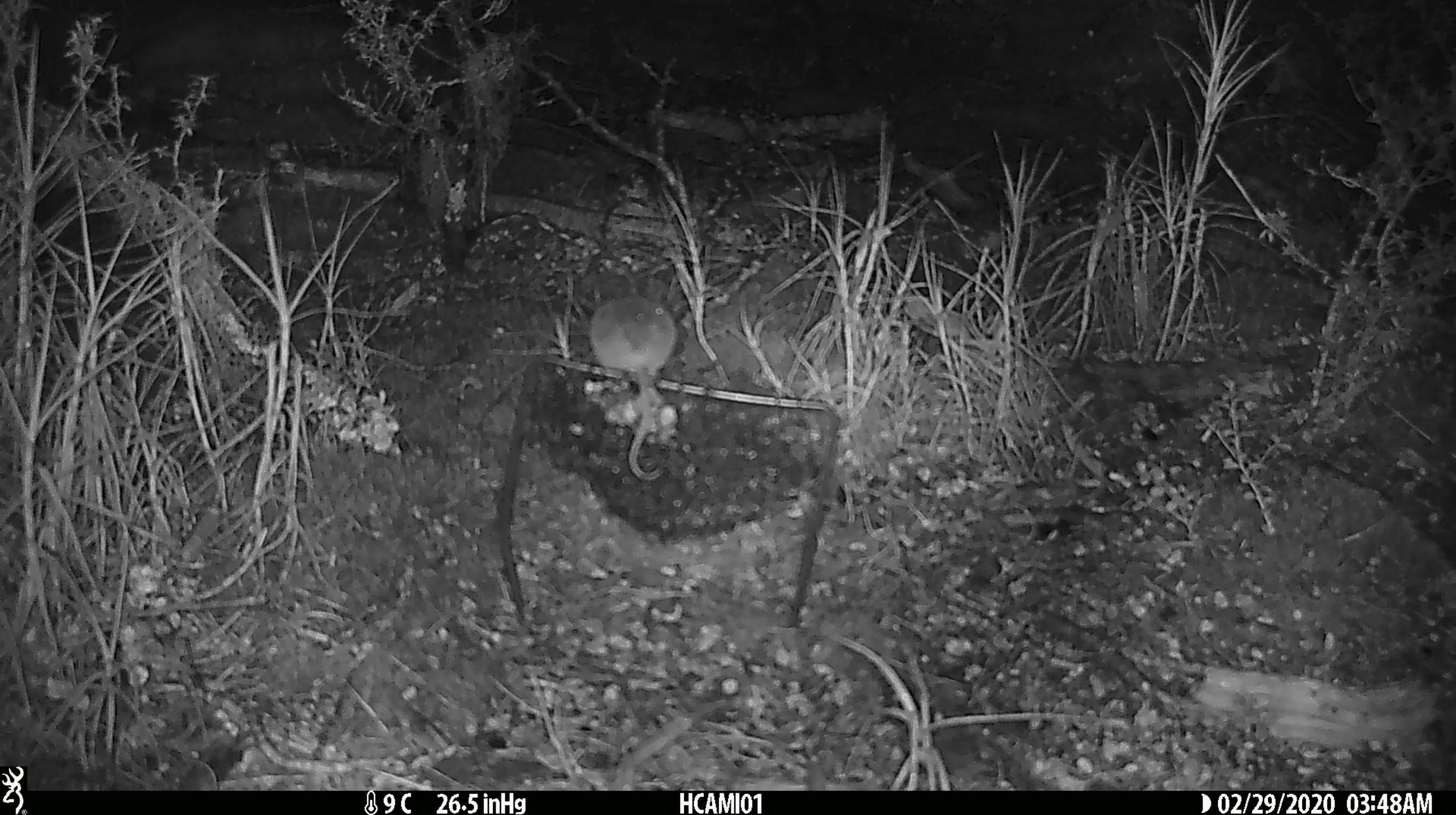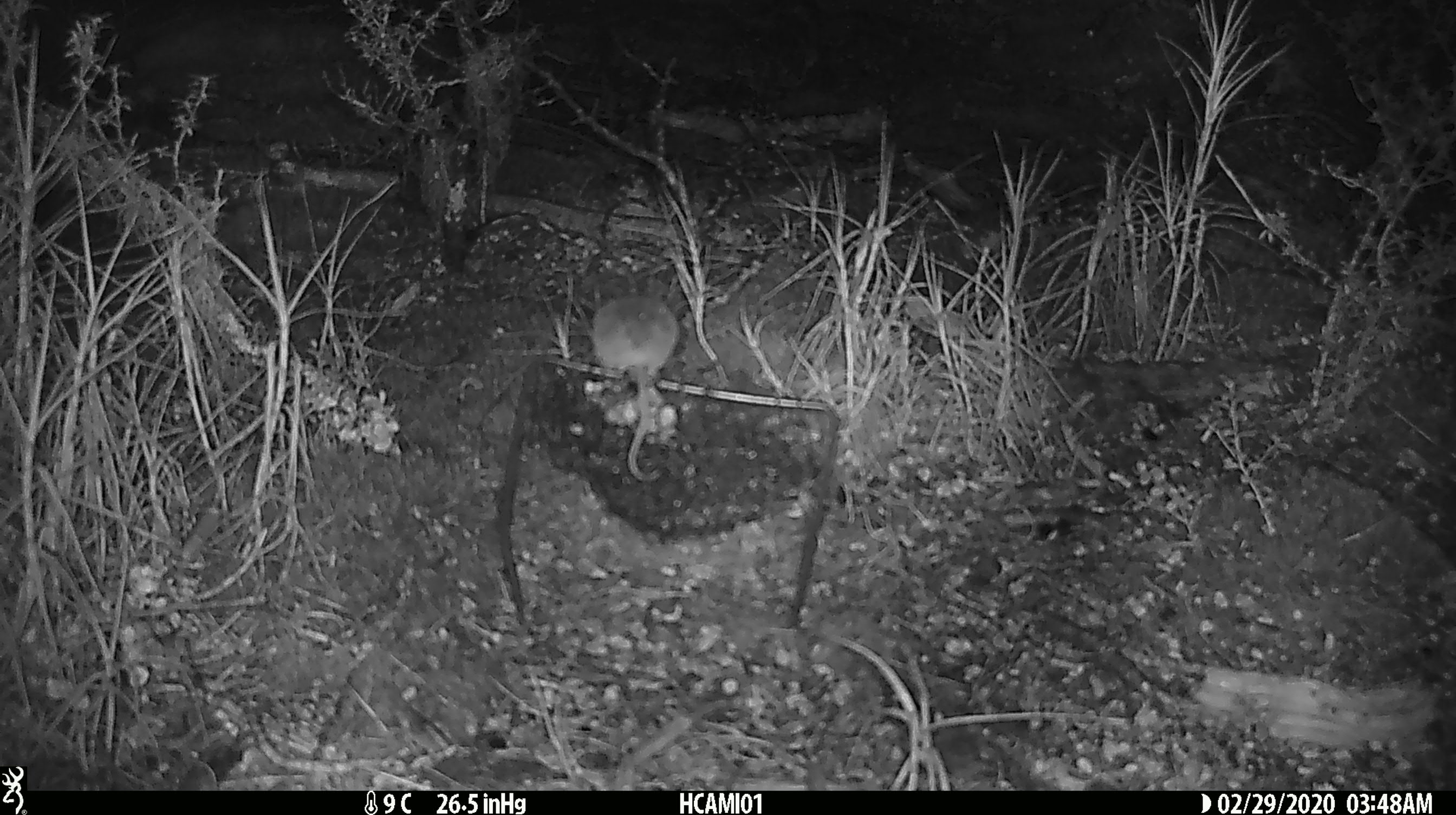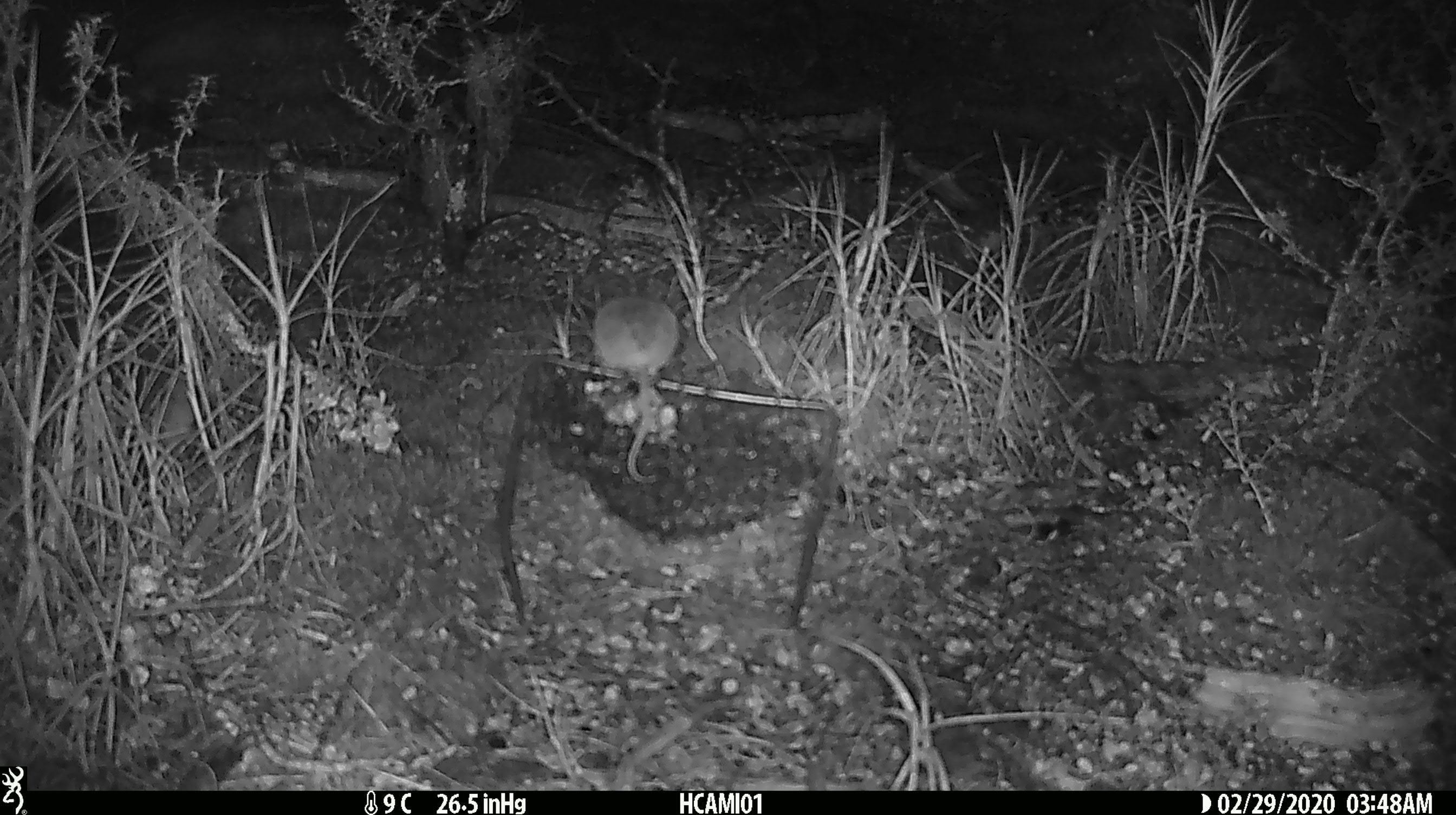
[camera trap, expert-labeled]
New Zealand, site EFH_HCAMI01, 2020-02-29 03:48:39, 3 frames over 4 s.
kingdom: Animalia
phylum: Chordata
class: Mammalia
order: Rodentia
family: Muridae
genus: Mus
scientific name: Mus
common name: mouse